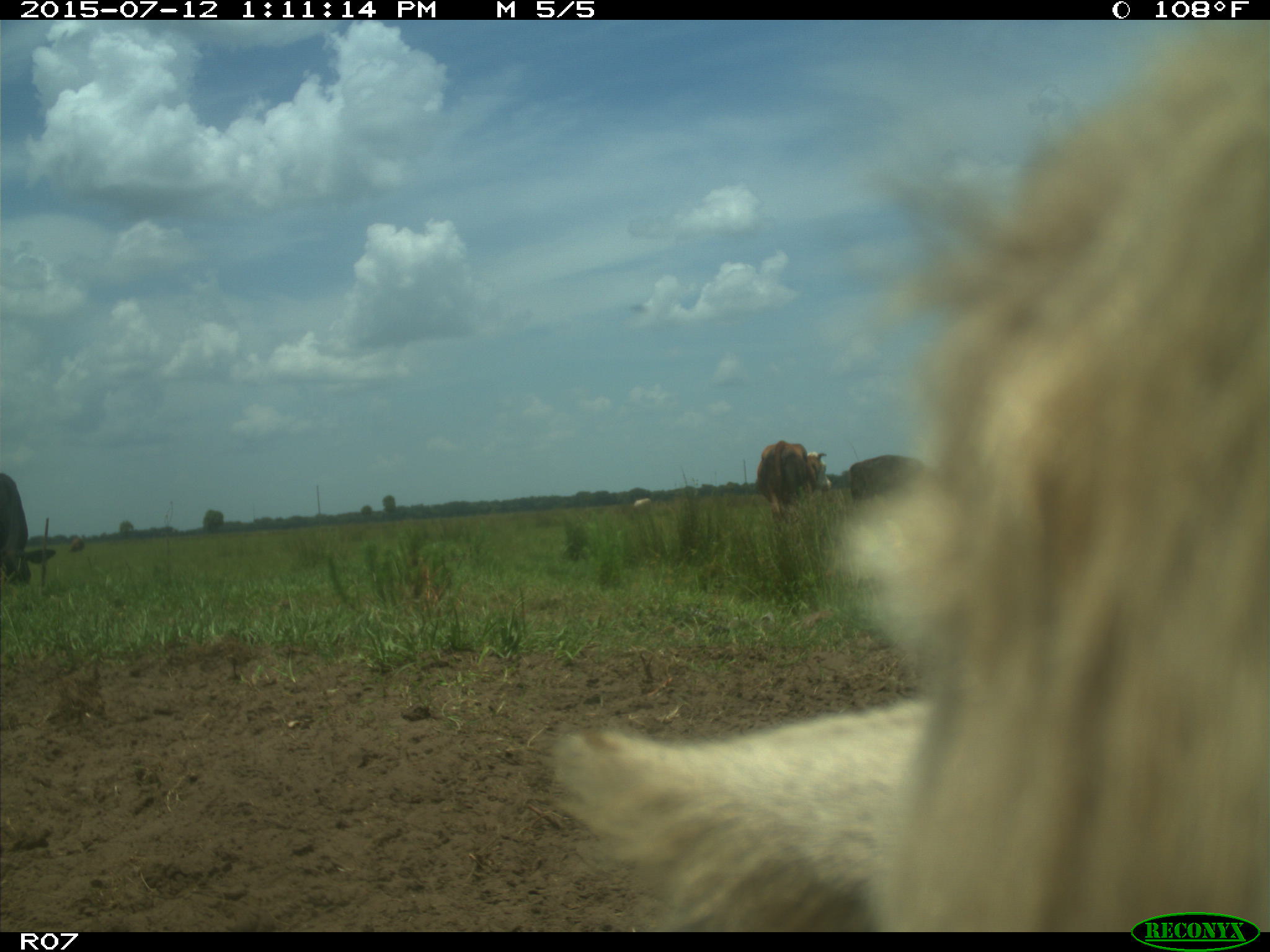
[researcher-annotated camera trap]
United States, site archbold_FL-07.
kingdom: Animalia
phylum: Chordata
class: Mammalia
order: Artiodactyla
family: Bovidae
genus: Bos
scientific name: Bos taurus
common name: domestic cow